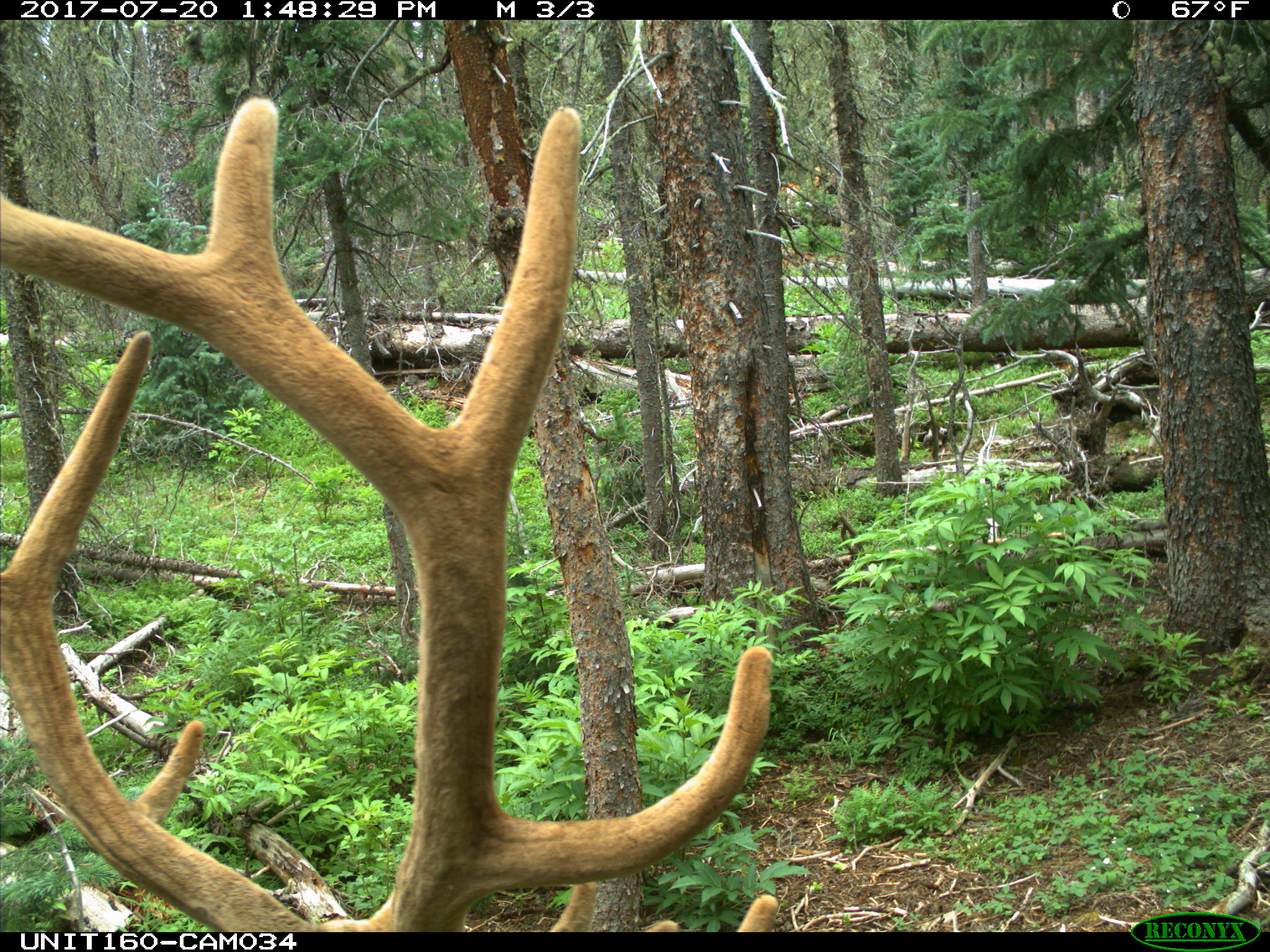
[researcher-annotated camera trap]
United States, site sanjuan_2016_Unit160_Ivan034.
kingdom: Animalia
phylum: Chordata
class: Mammalia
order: Artiodactyla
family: Cervidae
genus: Cervus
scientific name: Cervus elaphus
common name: red deer